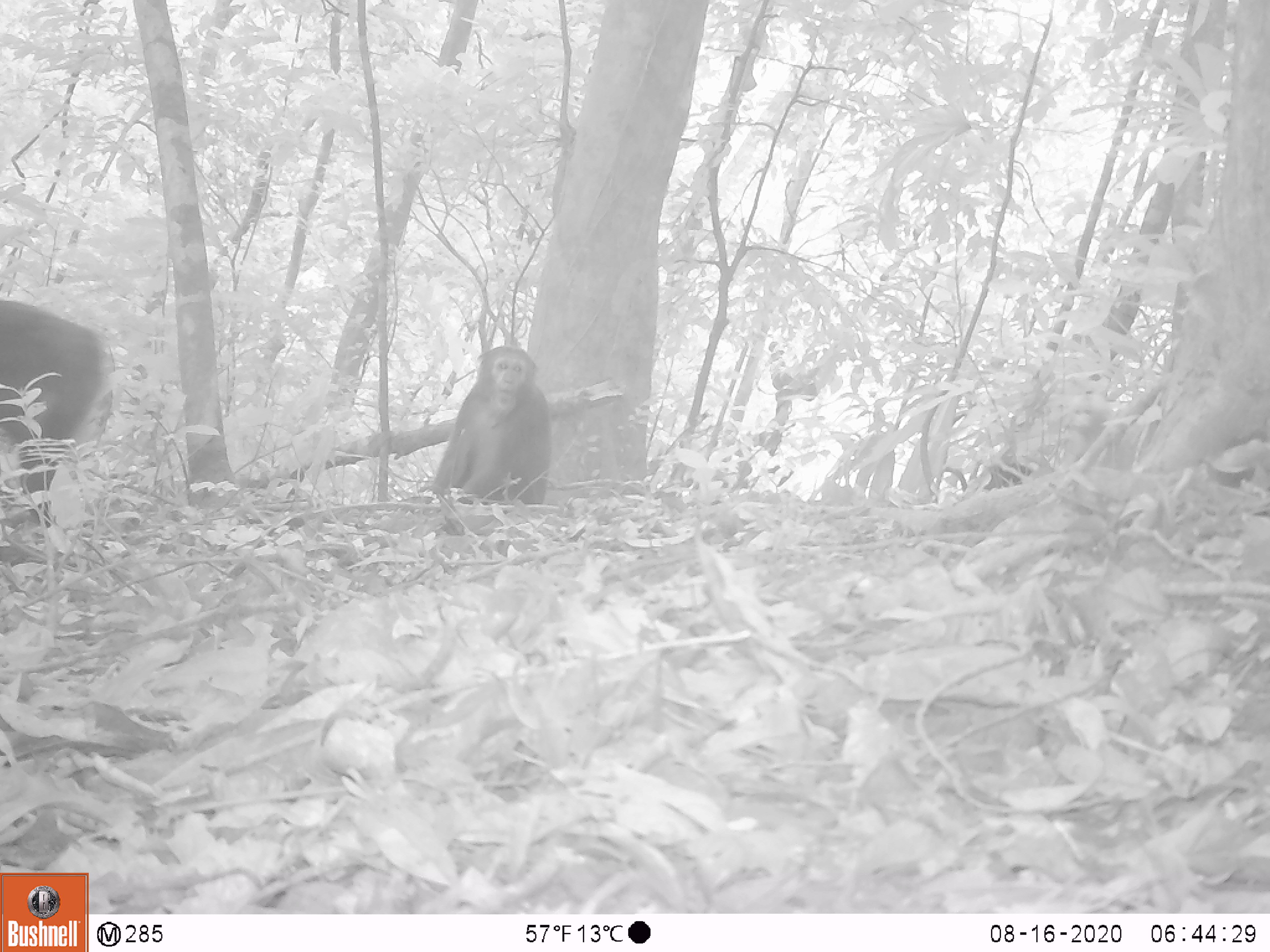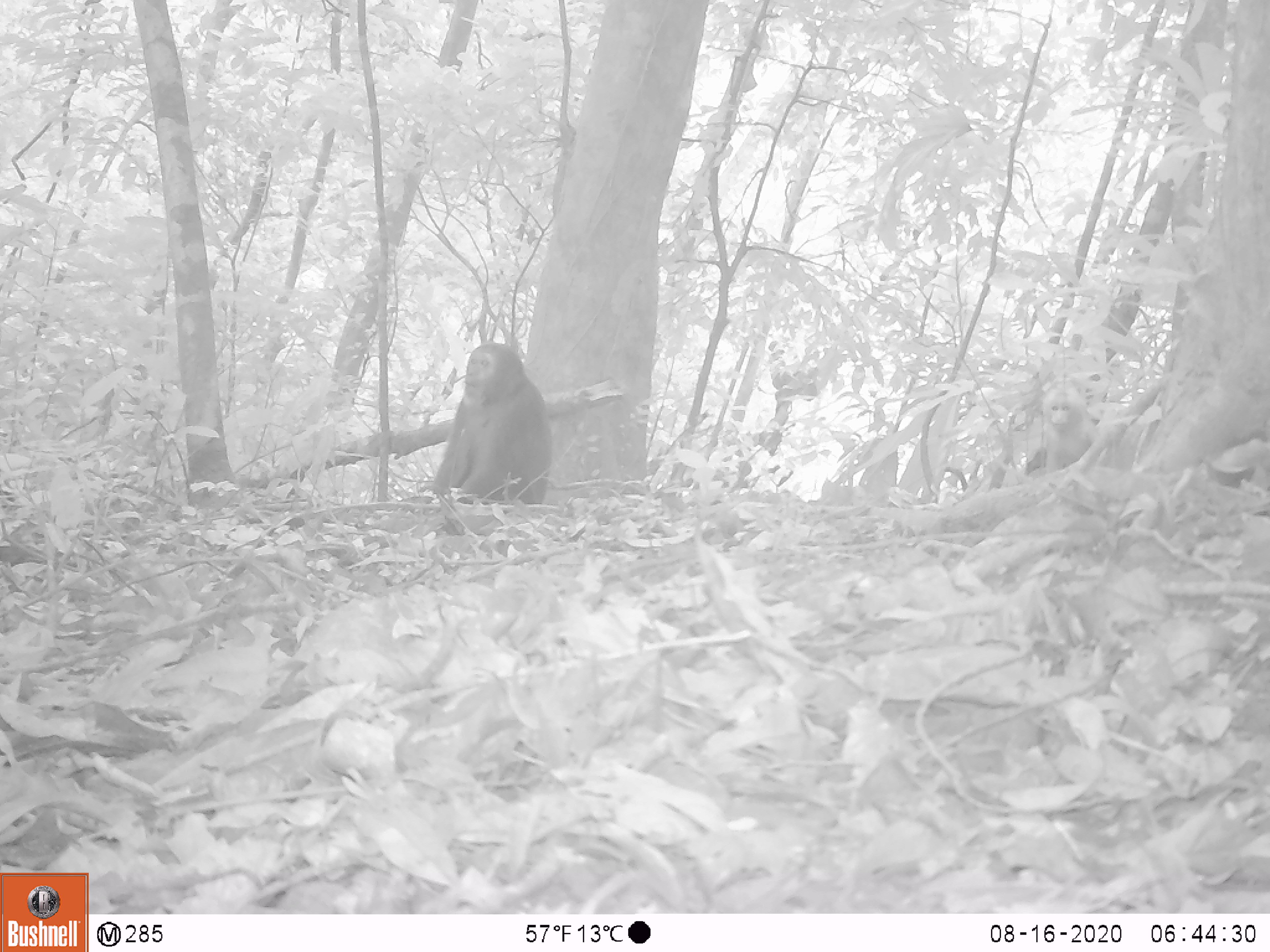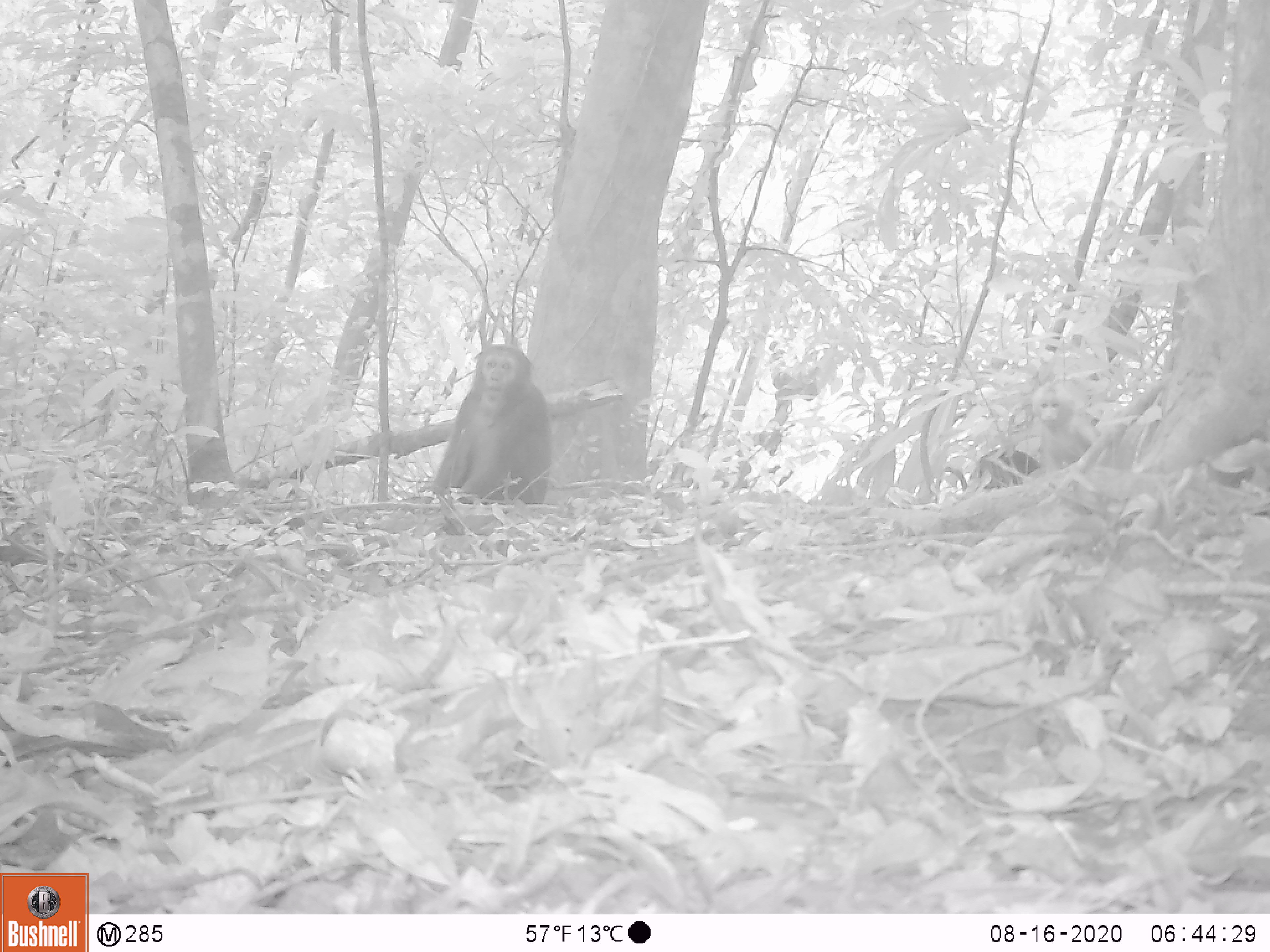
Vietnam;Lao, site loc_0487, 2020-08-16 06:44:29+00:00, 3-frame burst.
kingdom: Animalia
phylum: Chordata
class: Mammalia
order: Primates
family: Cercopithecidae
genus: Macaca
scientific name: Macaca arctoides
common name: stump-tailed macaque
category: stump tailed macaque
Stump tailed macaque (stump-tailed macaque) (Macaca arctoides). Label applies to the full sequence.